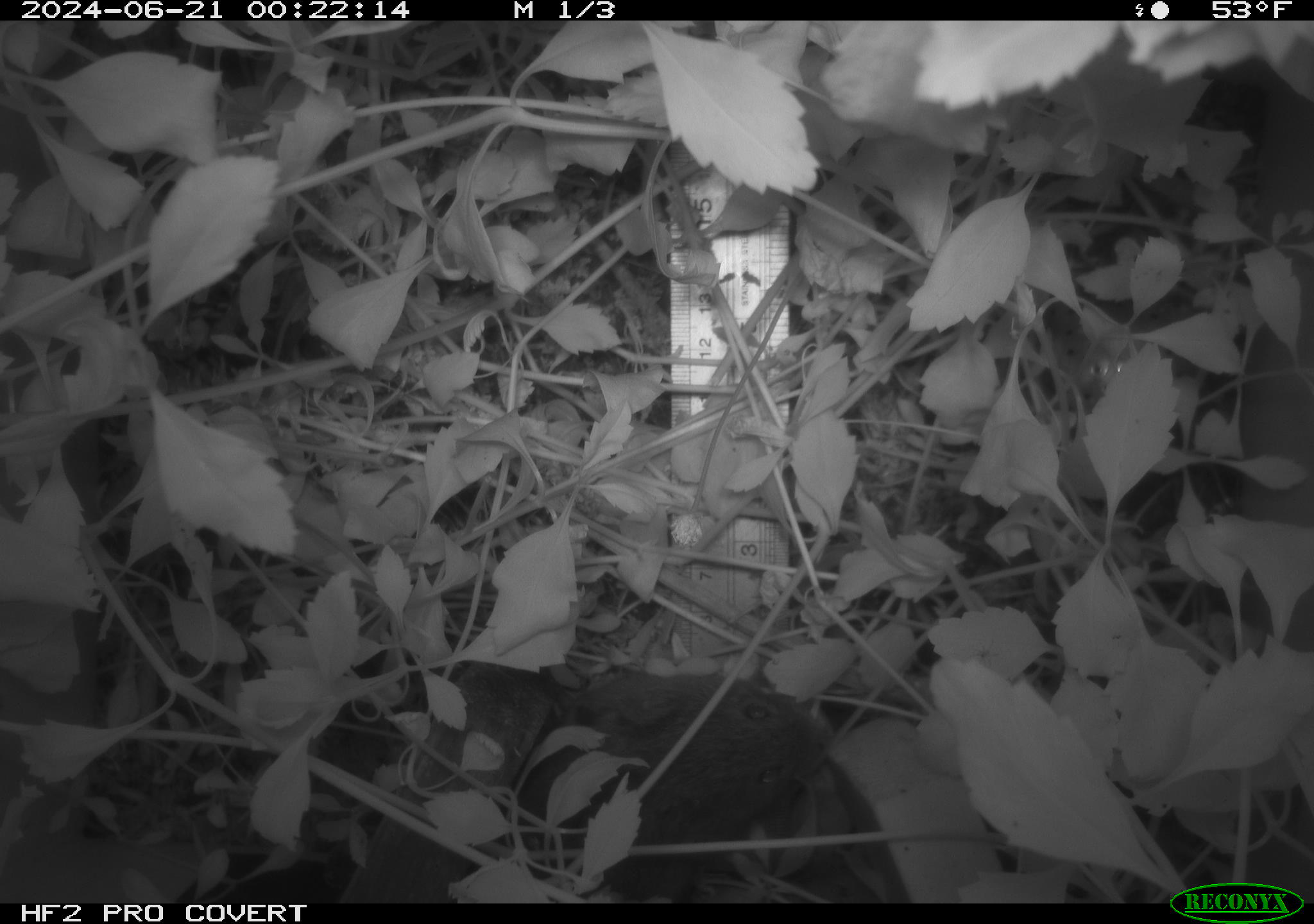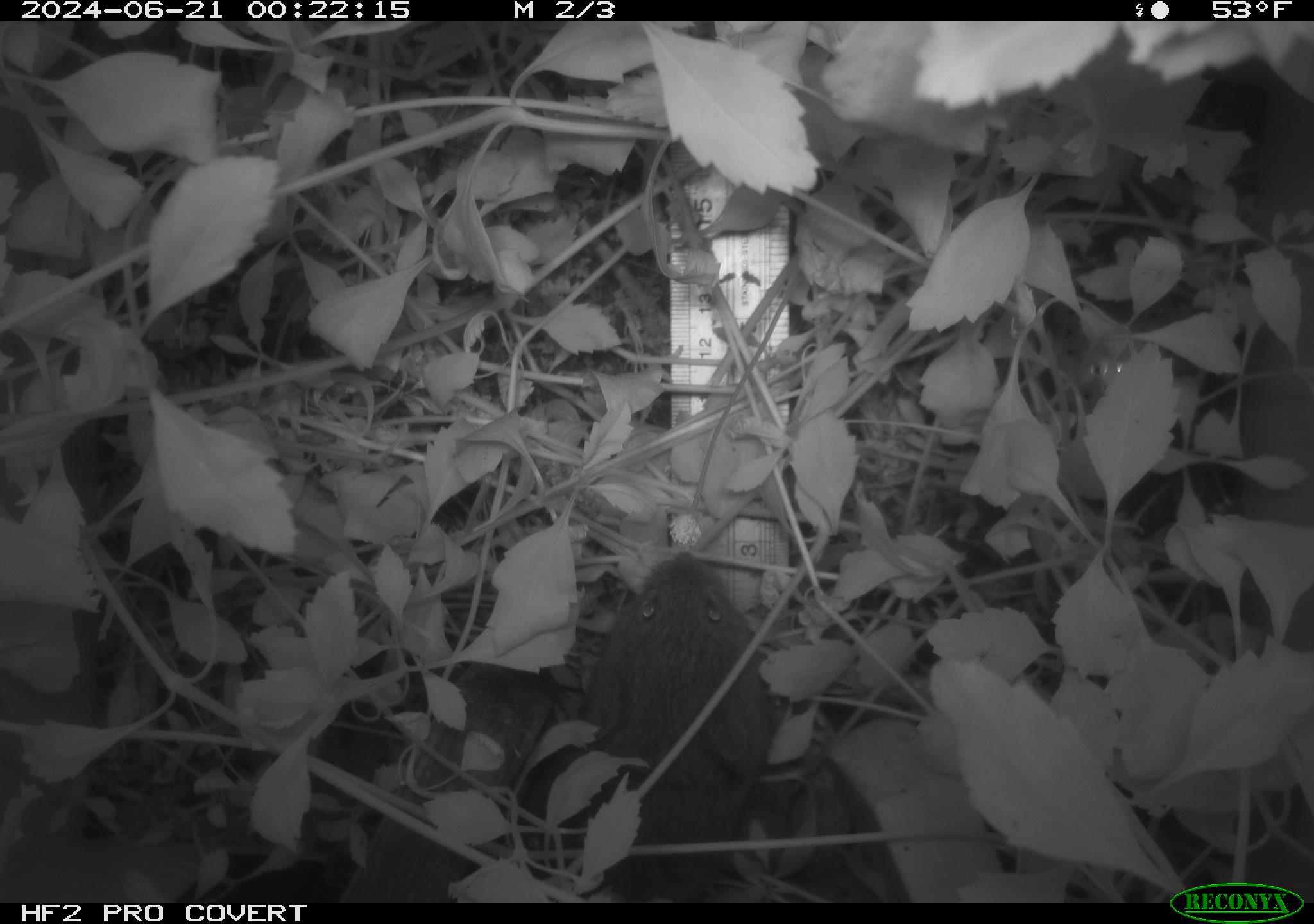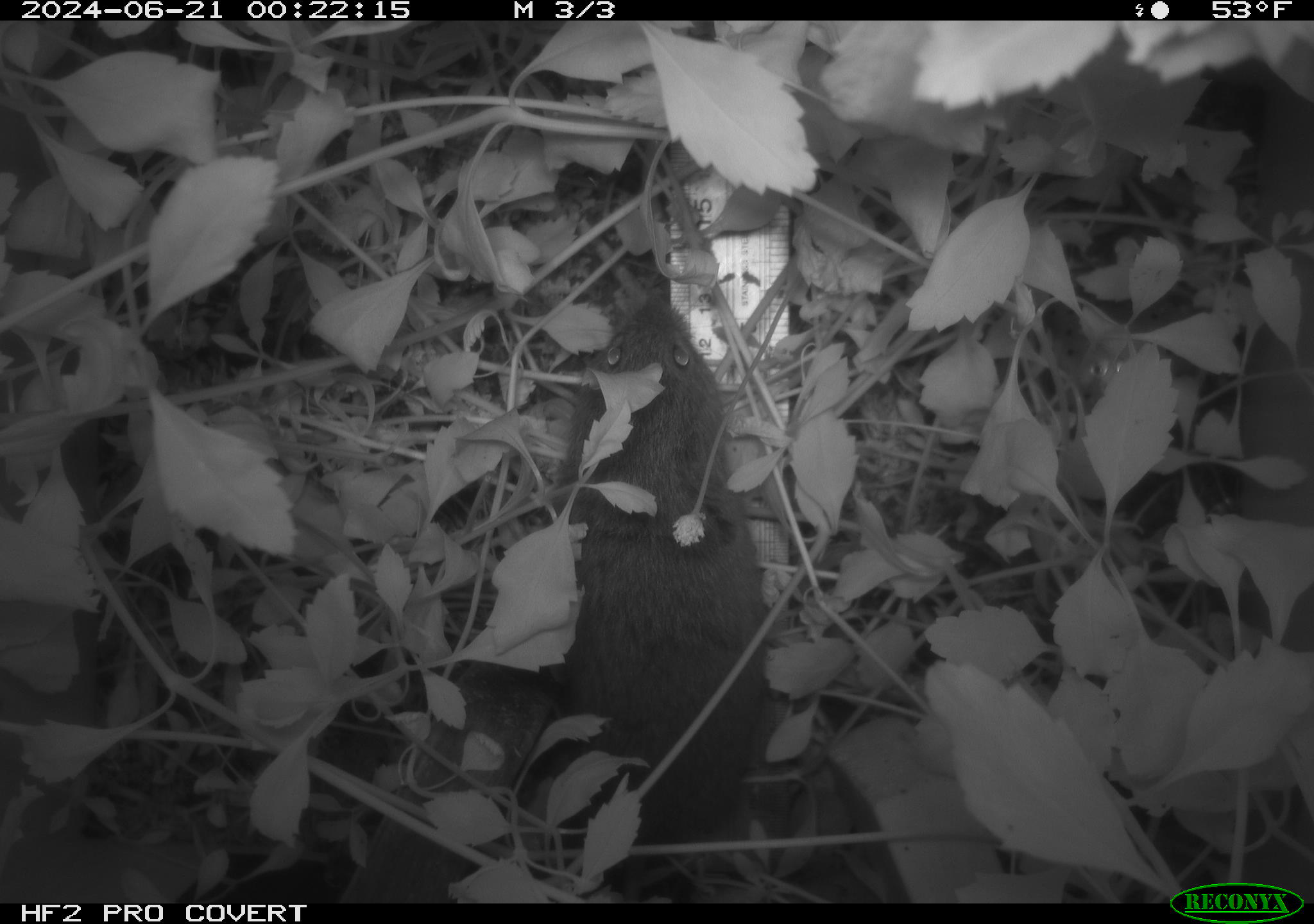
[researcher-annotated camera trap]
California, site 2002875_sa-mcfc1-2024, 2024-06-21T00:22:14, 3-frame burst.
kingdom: Animalia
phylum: Chordata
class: Mammalia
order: Rodentia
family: Cricetidae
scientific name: Arvicolinae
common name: voles, lemmings, and muskrats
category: arvicolinae subfamily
Arvicolinae subfamily (voles, lemmings, and muskrats) (Arvicolinae).